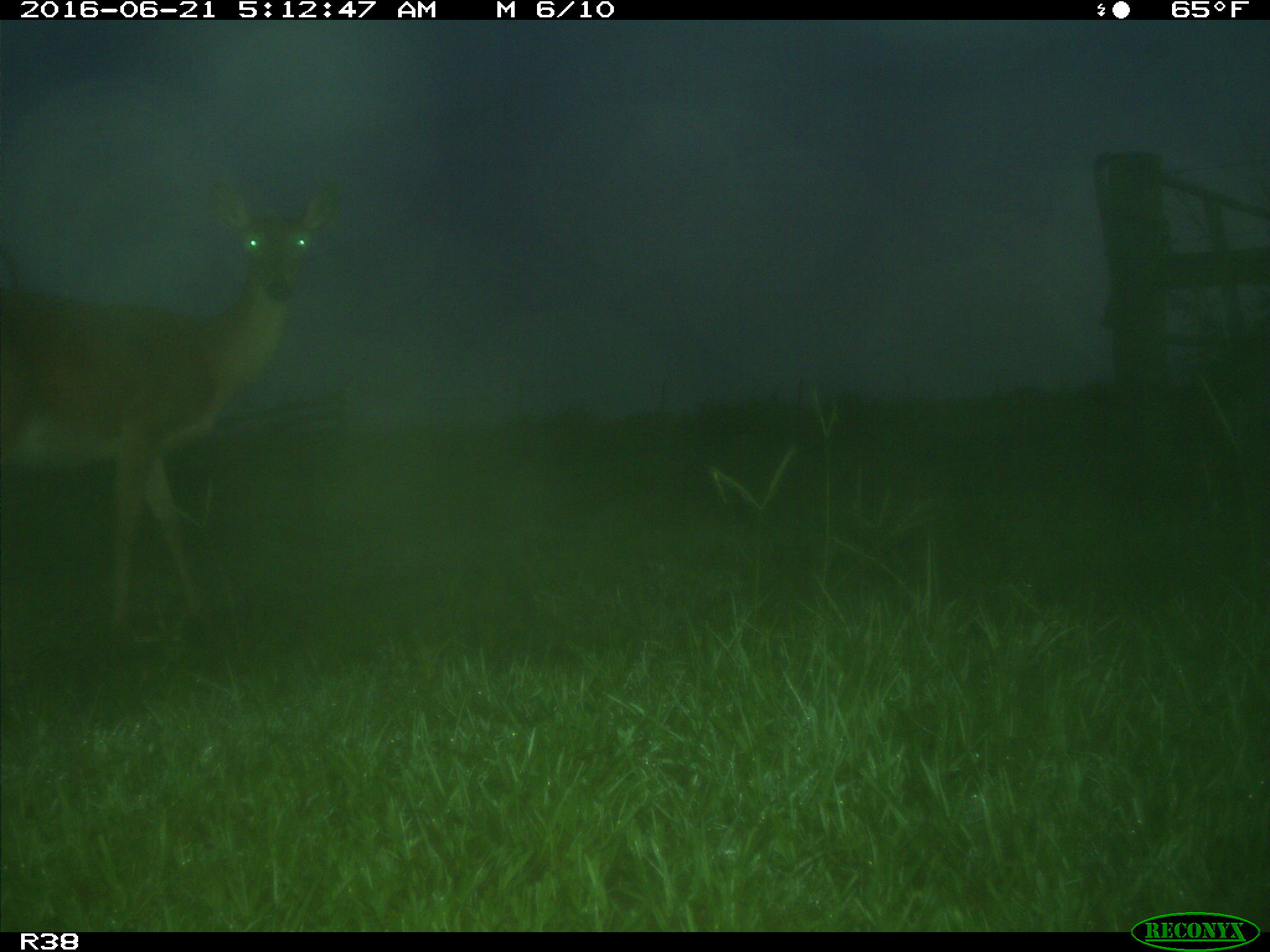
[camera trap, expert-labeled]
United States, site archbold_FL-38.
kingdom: Animalia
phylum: Chordata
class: Mammalia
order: Artiodactyla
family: Cervidae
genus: Odocoileus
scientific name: Odocoileus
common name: deer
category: unidentified deer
Unidentified deer (deer) (Odocoileus).